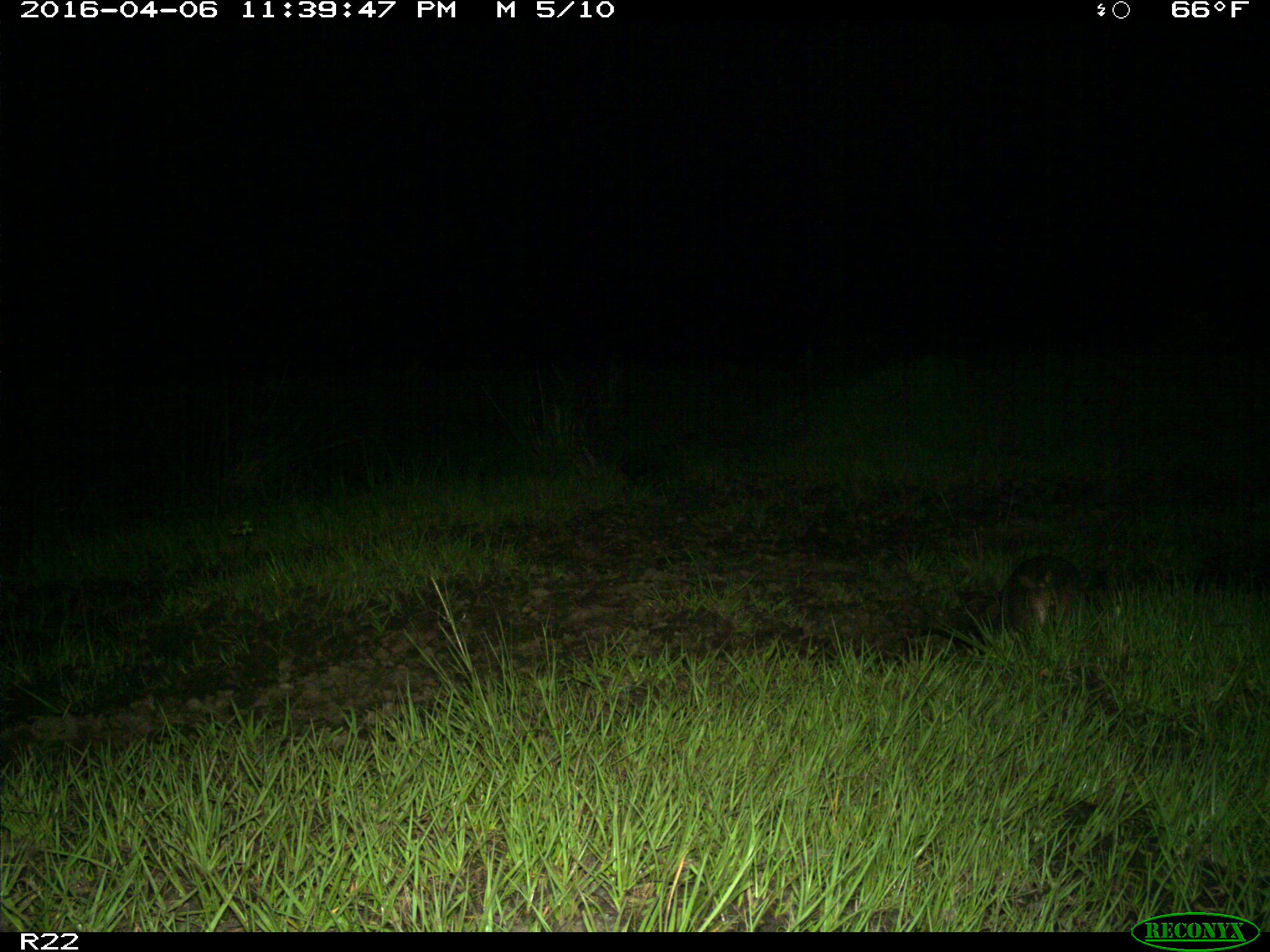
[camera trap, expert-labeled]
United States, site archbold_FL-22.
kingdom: Animalia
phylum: Chordata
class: Mammalia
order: Cingulata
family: Dasypodidae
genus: Dasypus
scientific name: Dasypus novemcinctus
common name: nine-banded armadillo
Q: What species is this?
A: Dasypus novemcinctus (nine-banded armadillo).